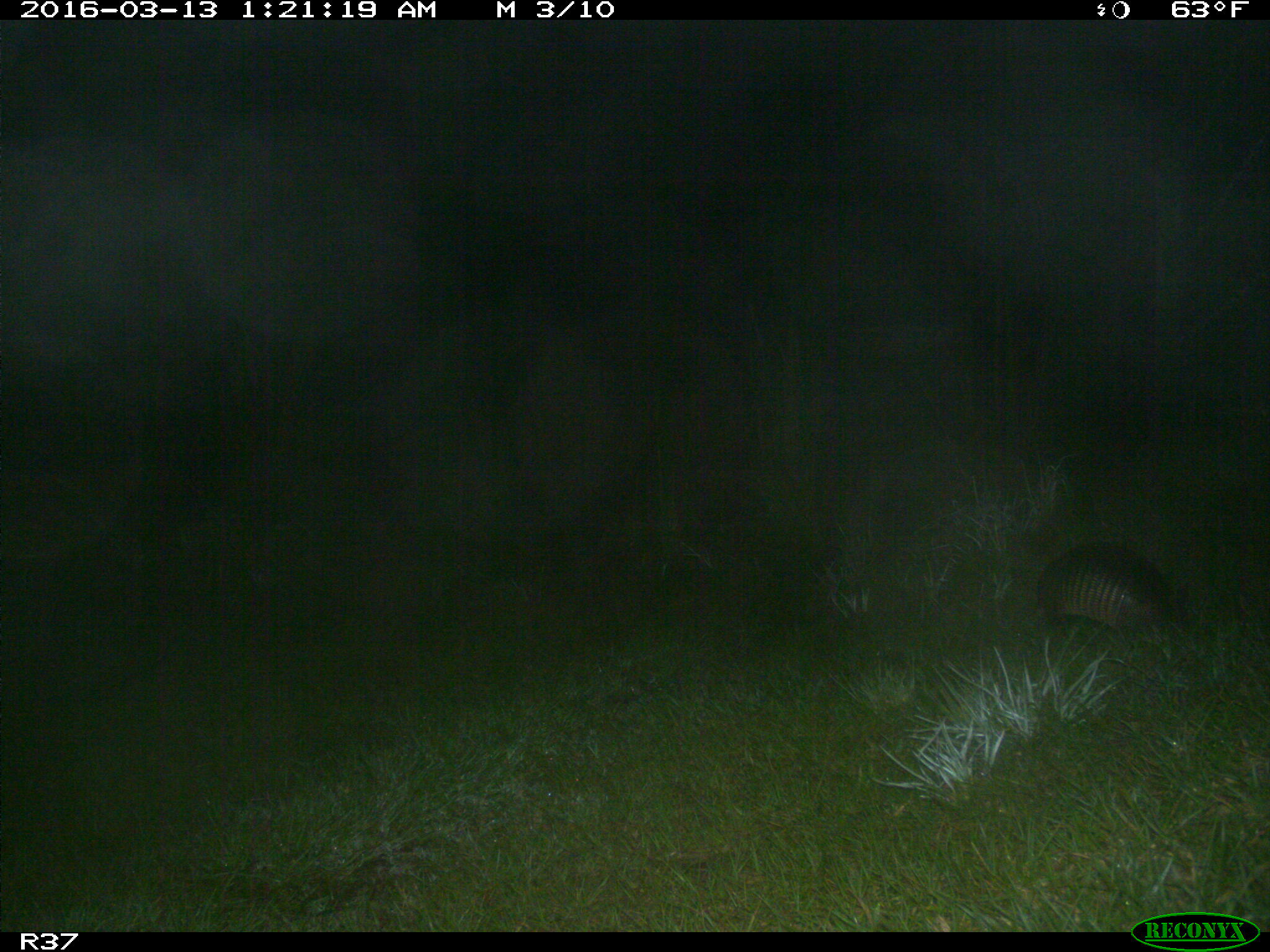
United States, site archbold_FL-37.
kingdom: Animalia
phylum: Chordata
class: Mammalia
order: Cingulata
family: Dasypodidae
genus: Dasypus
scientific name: Dasypus novemcinctus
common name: nine-banded armadillo